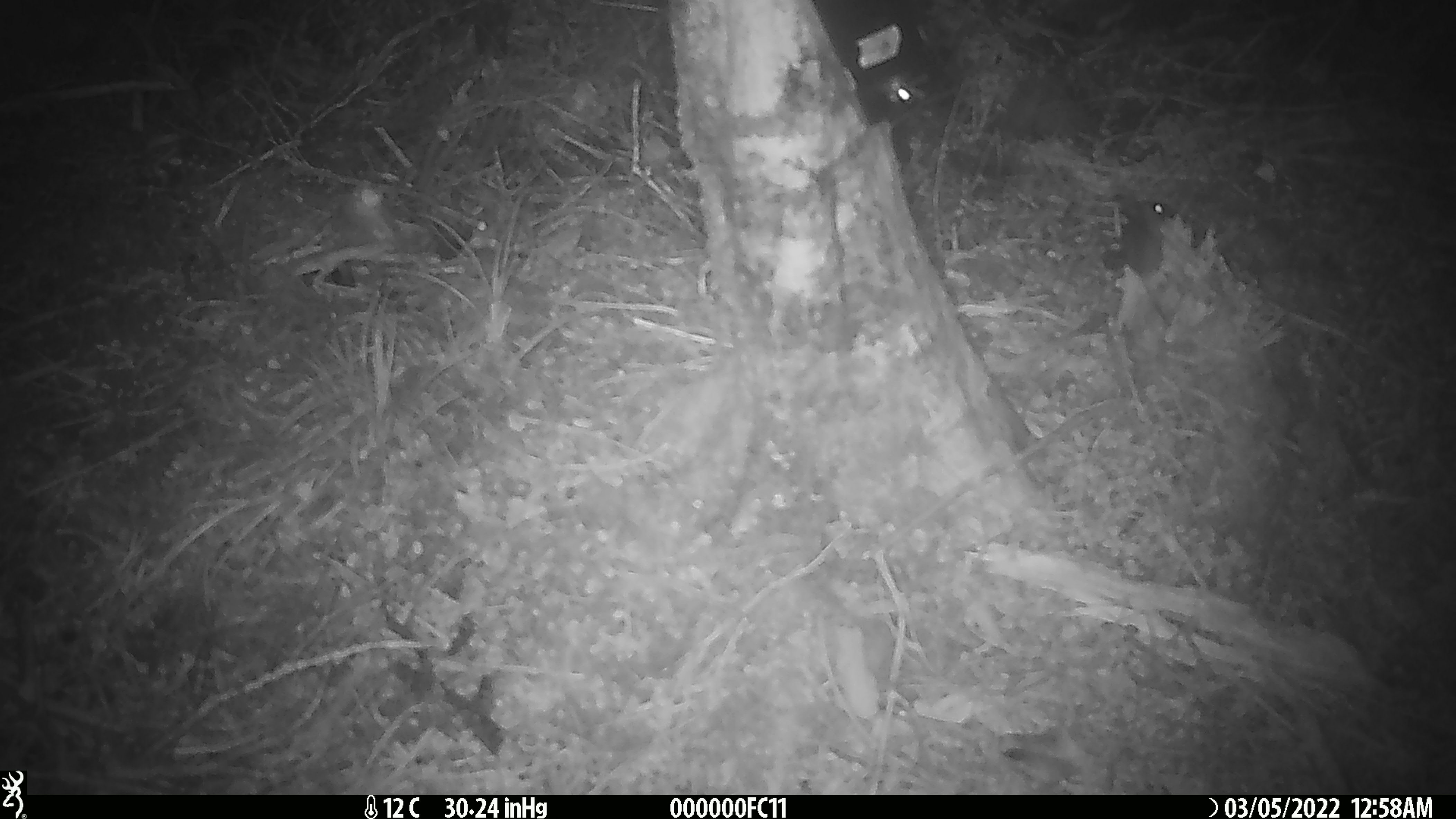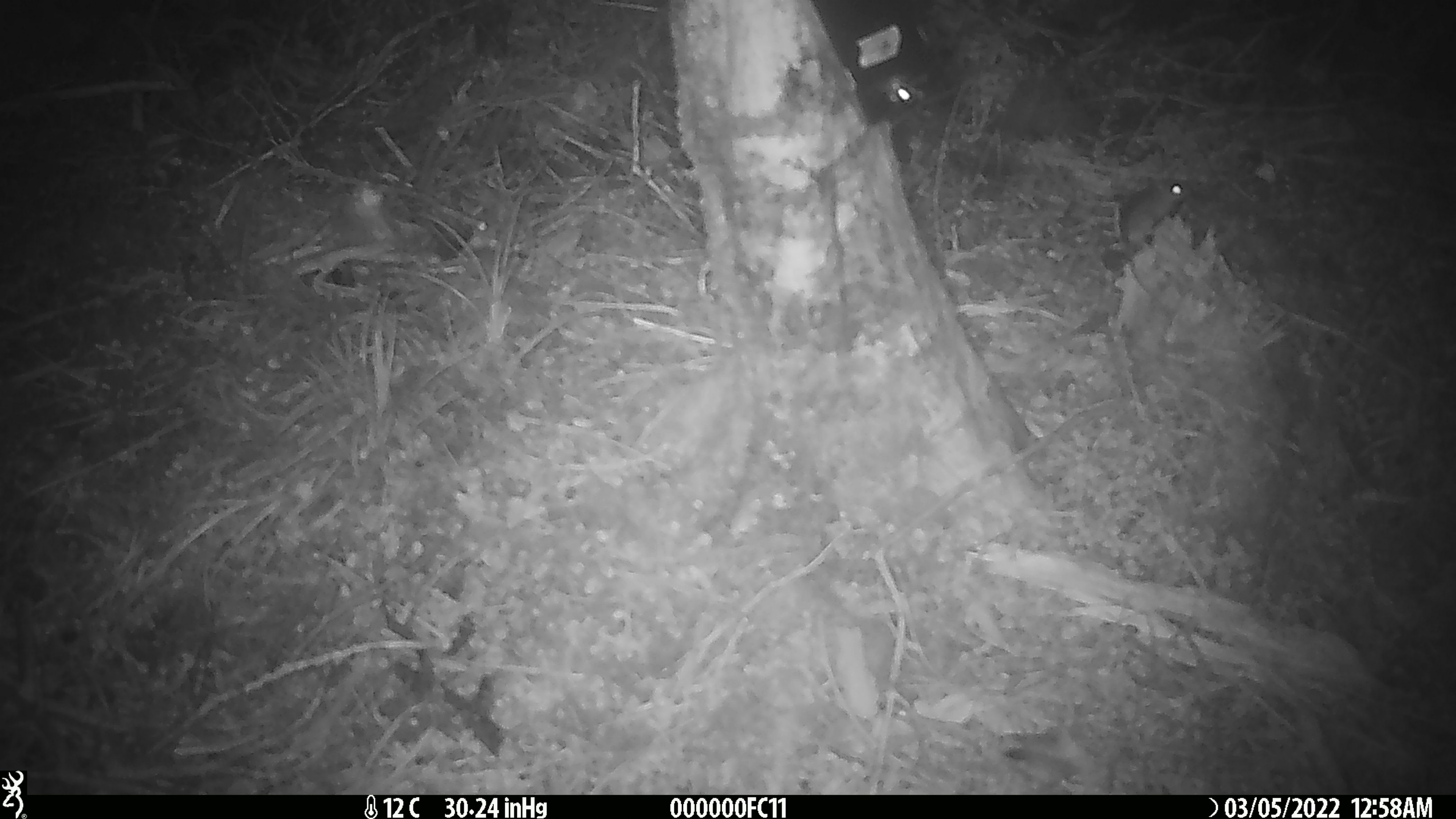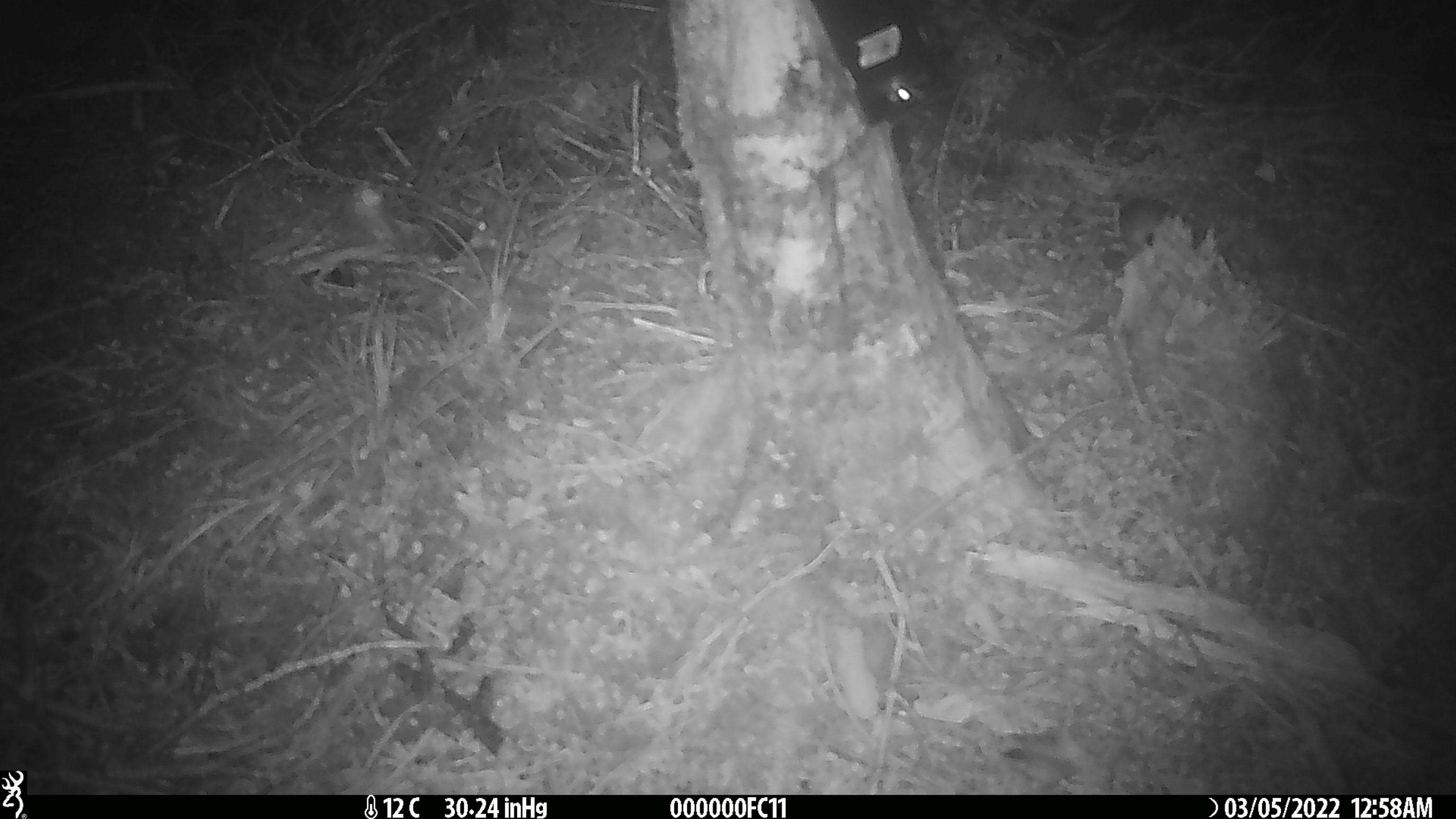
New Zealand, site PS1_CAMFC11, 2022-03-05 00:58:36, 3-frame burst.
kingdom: Animalia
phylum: Chordata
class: Mammalia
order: Rodentia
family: Muridae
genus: Mus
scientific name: Mus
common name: mouse